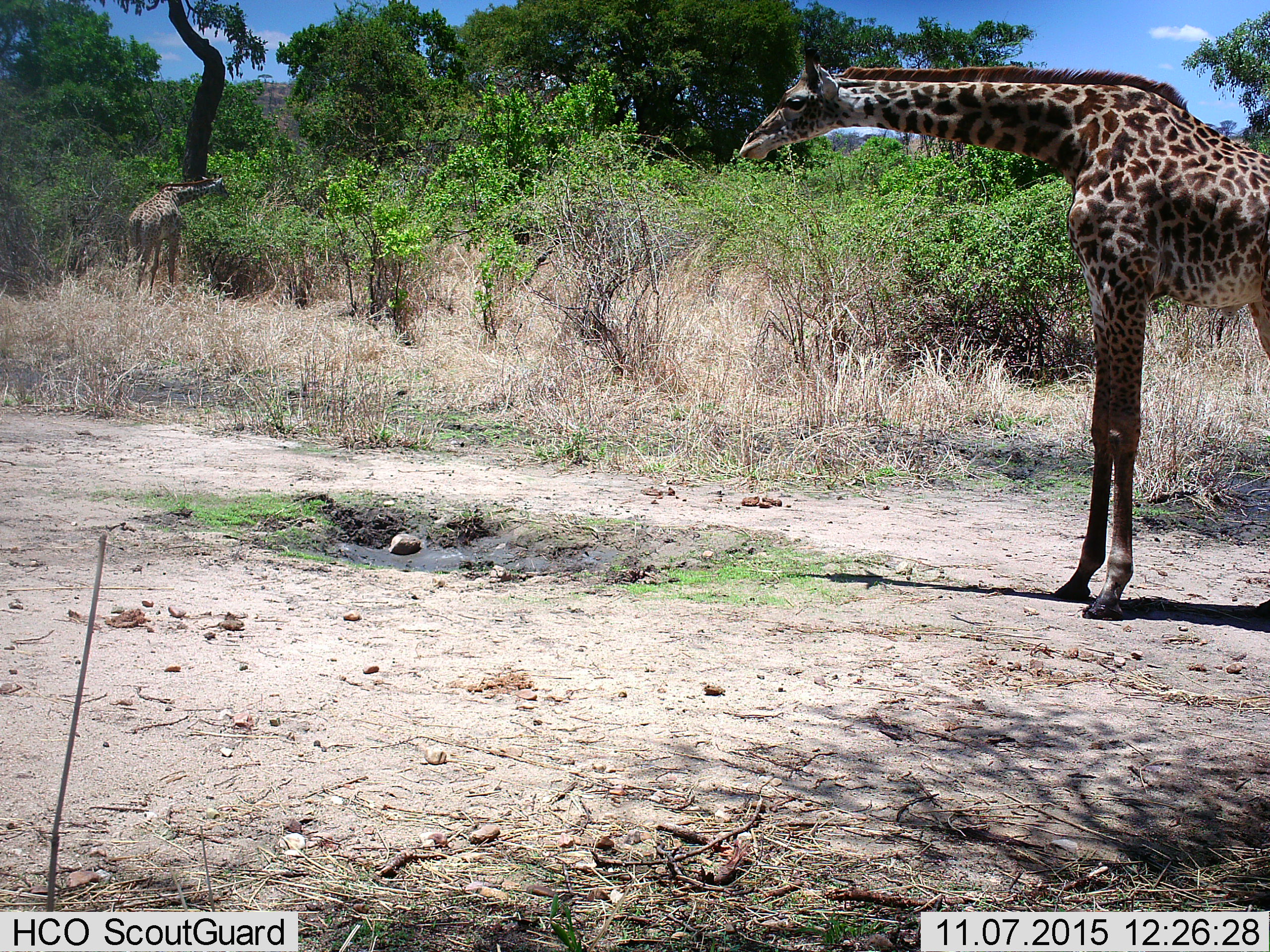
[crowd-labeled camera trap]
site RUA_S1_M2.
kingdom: Animalia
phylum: Chordata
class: Mammalia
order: Artiodactyla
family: Giraffidae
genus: Giraffa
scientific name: Giraffa camelopardalis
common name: giraffe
Giraffe (Giraffa camelopardalis), count 2. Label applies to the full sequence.